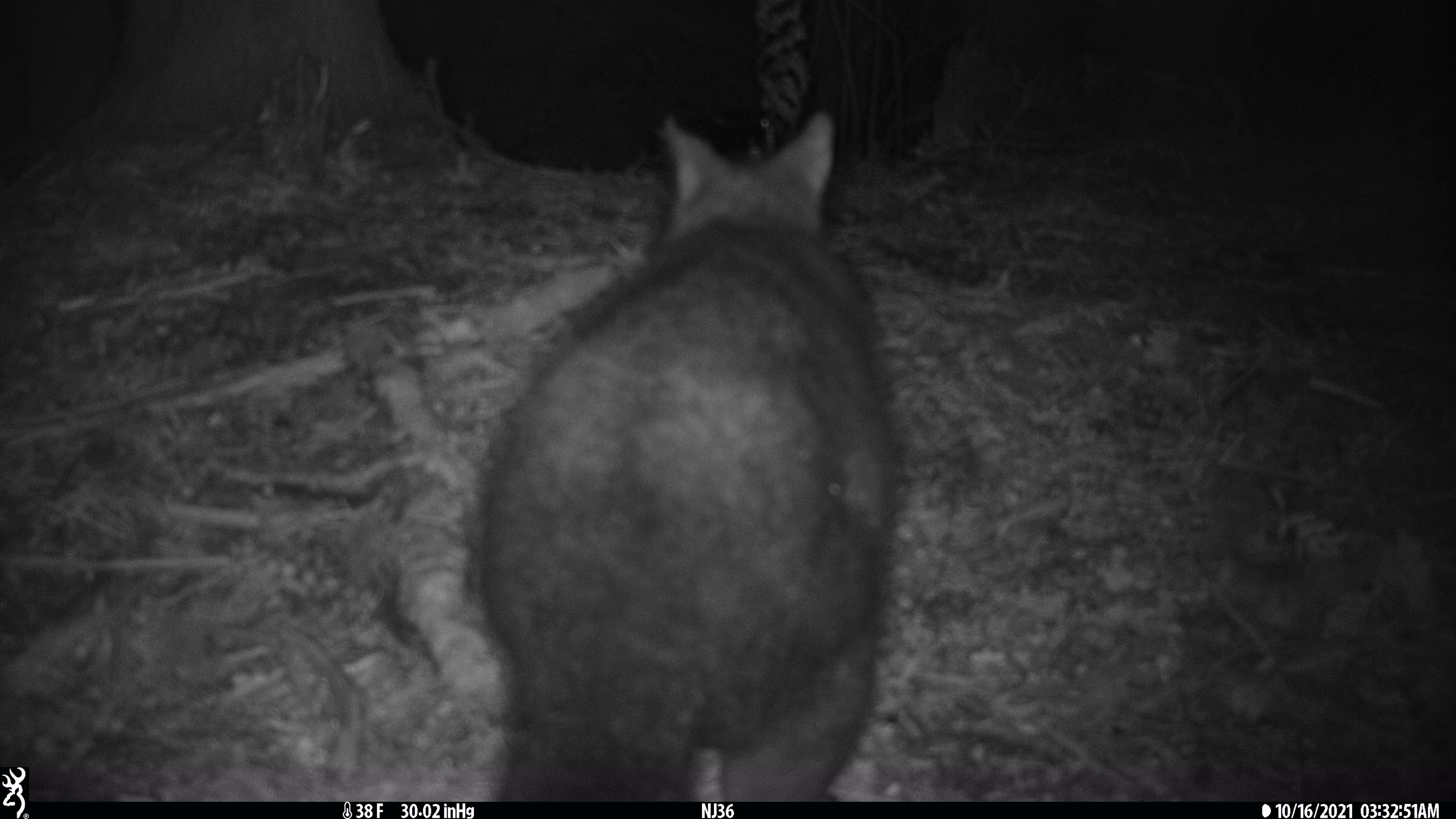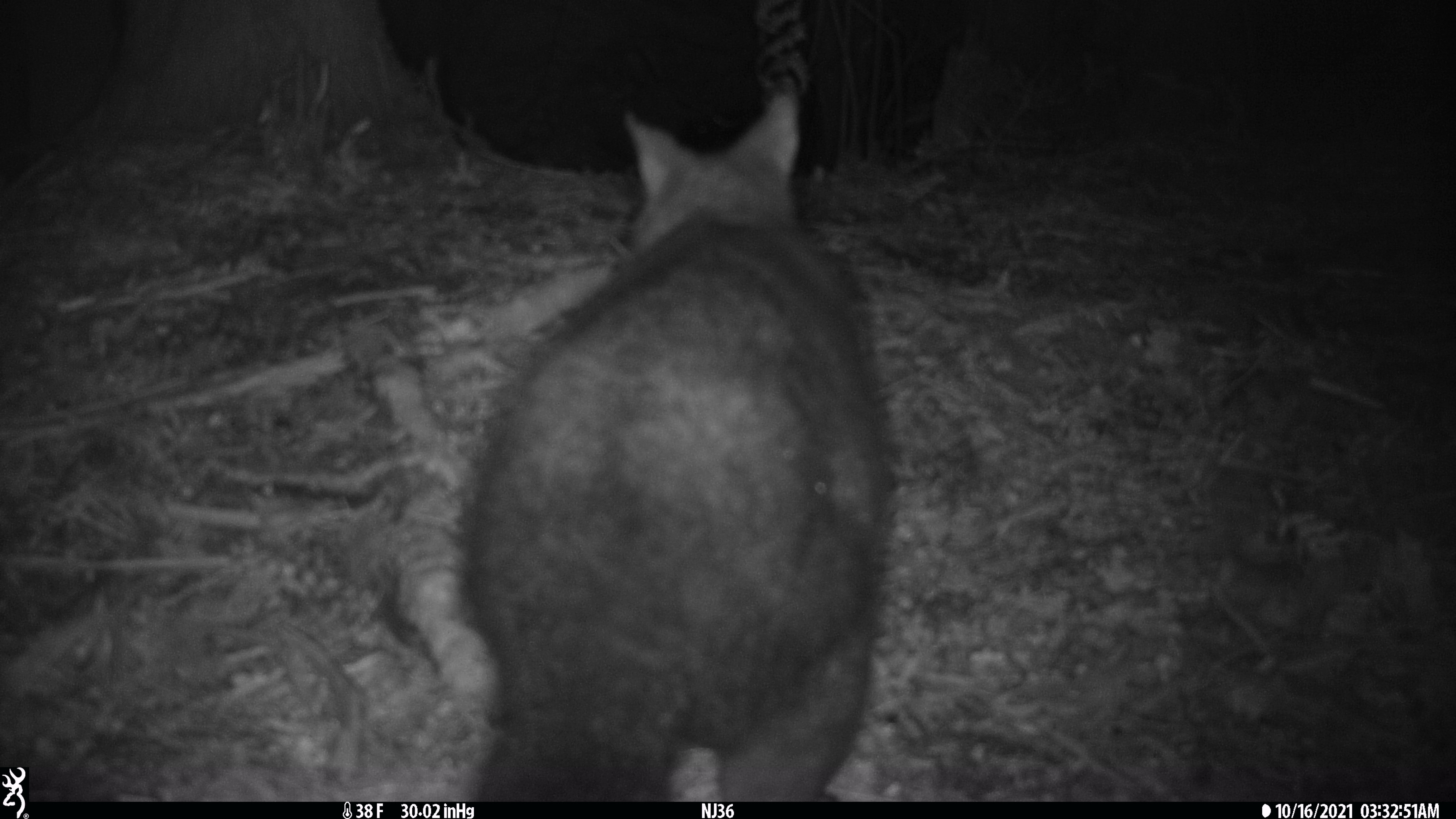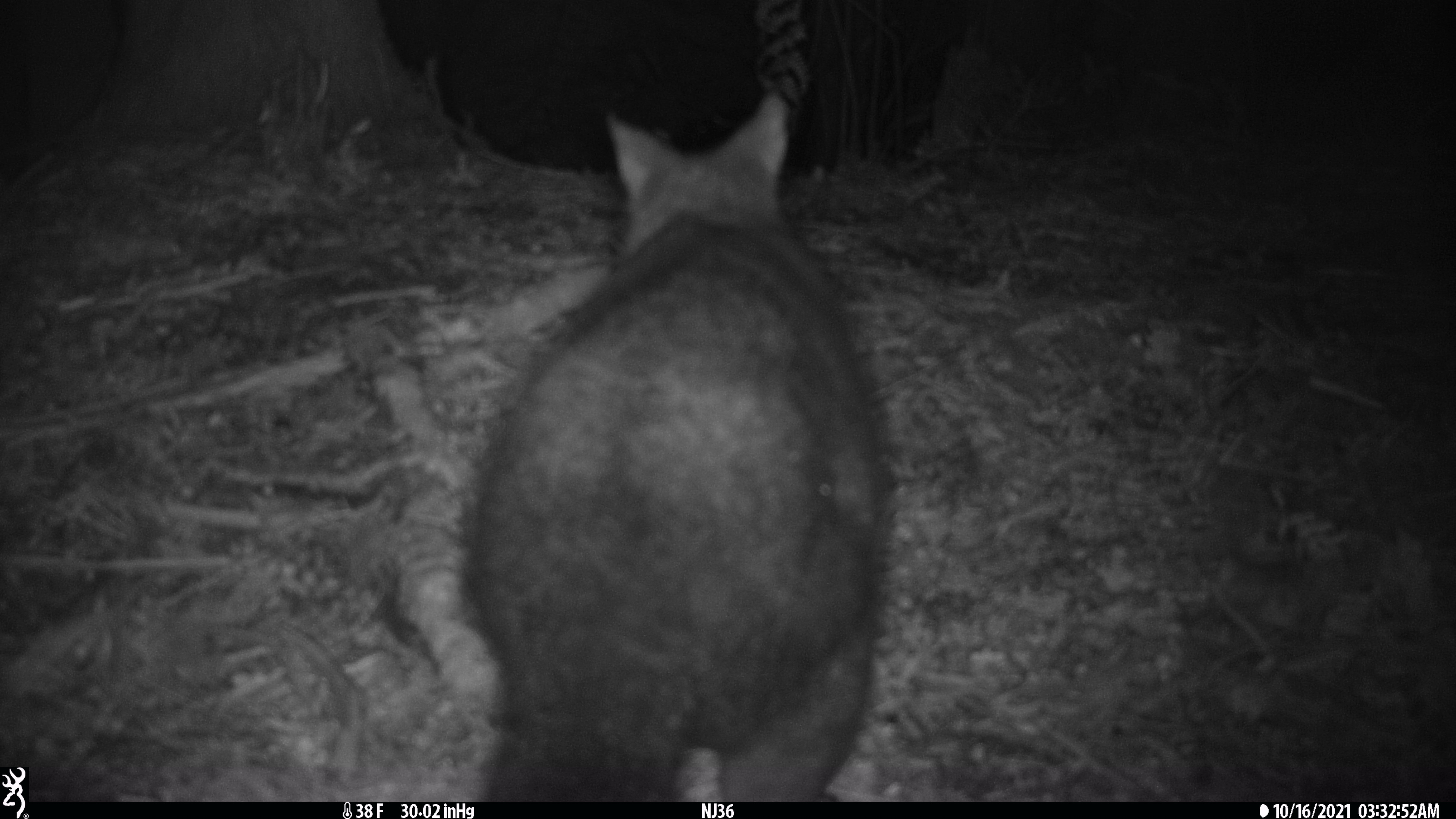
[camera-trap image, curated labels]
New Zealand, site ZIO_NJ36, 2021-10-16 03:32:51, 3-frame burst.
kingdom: Animalia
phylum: Chordata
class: Mammalia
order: Diprotodontia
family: Phalangeridae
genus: Trichosurus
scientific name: Trichosurus vulpecula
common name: common brushtail possum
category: possum